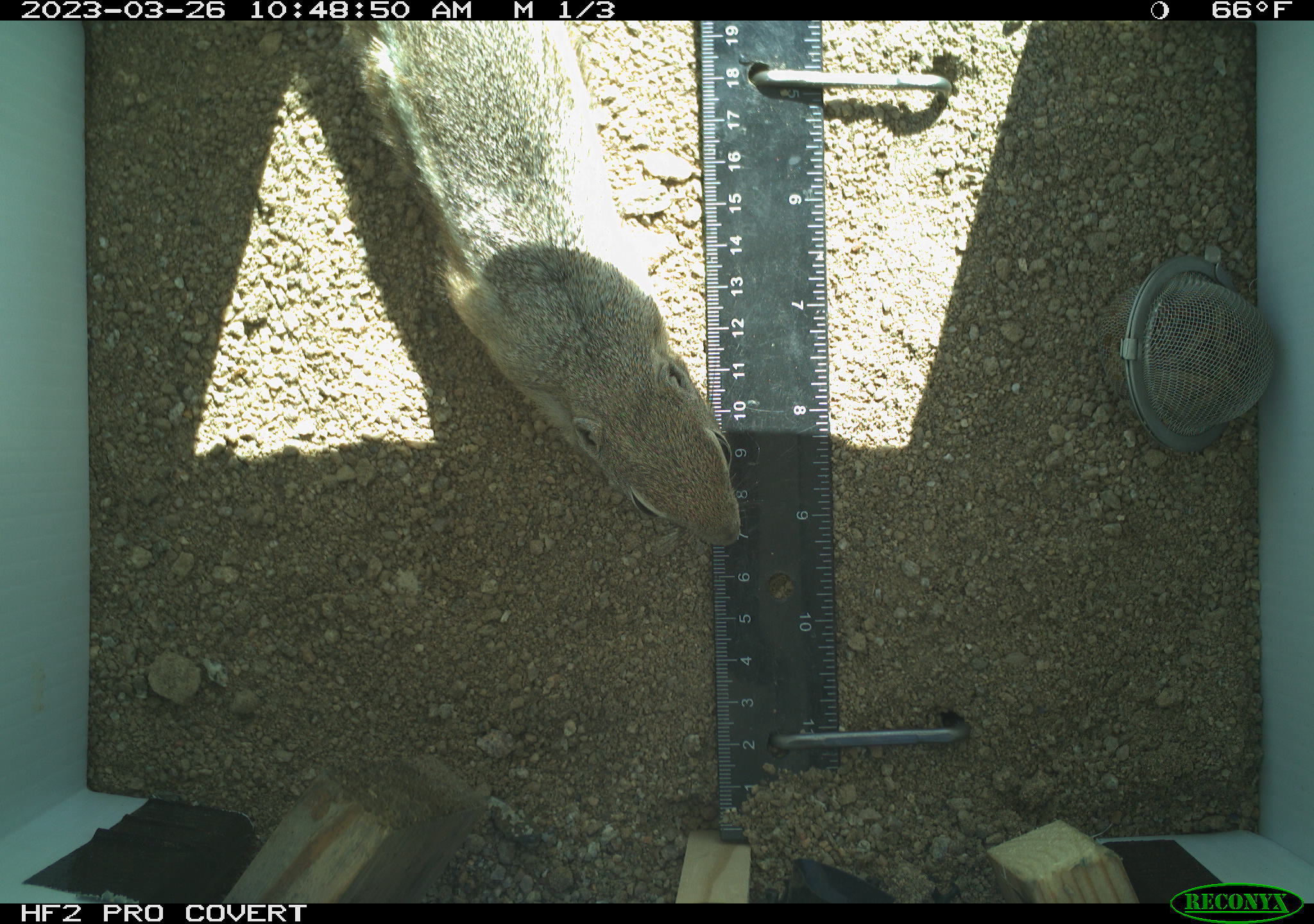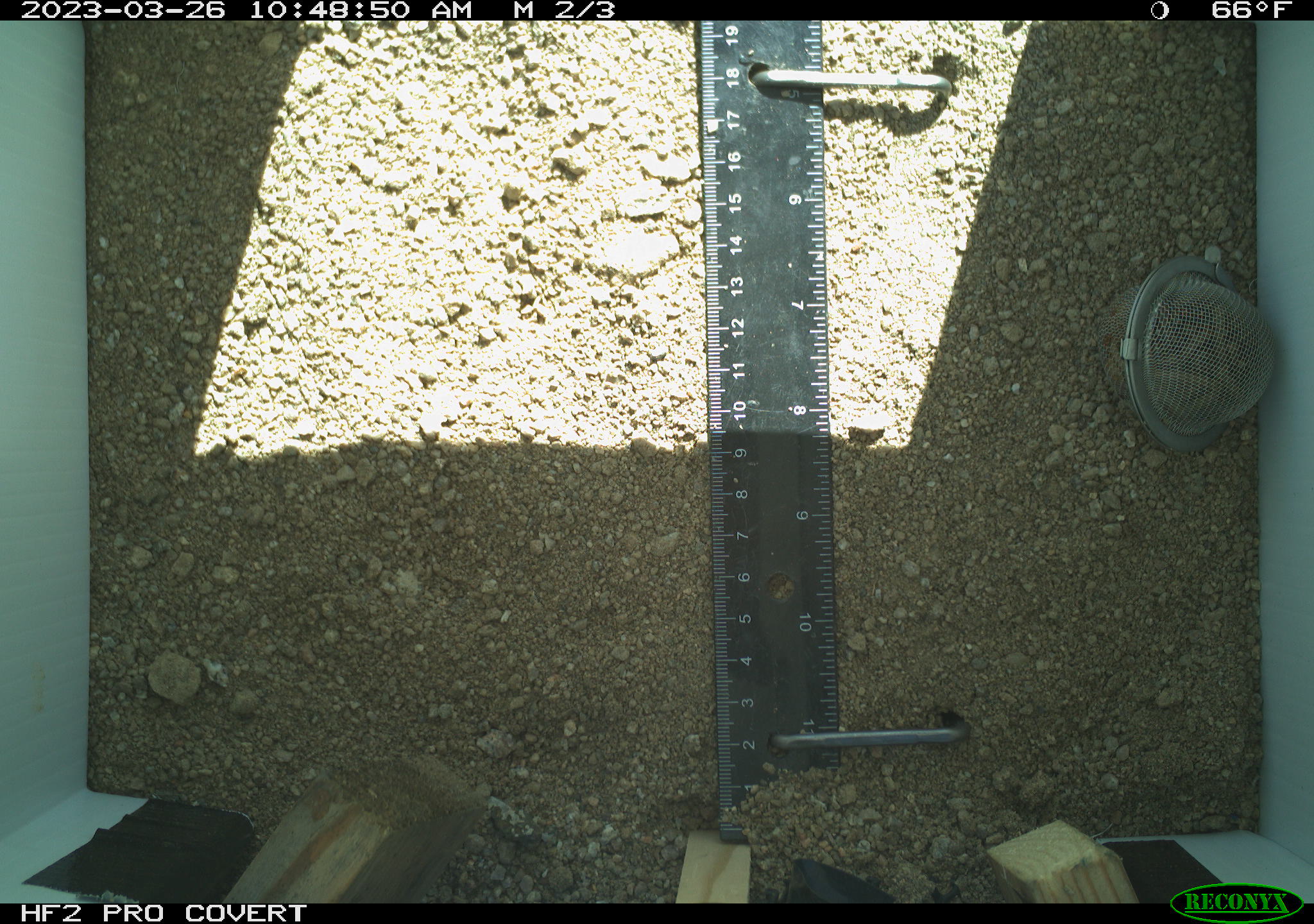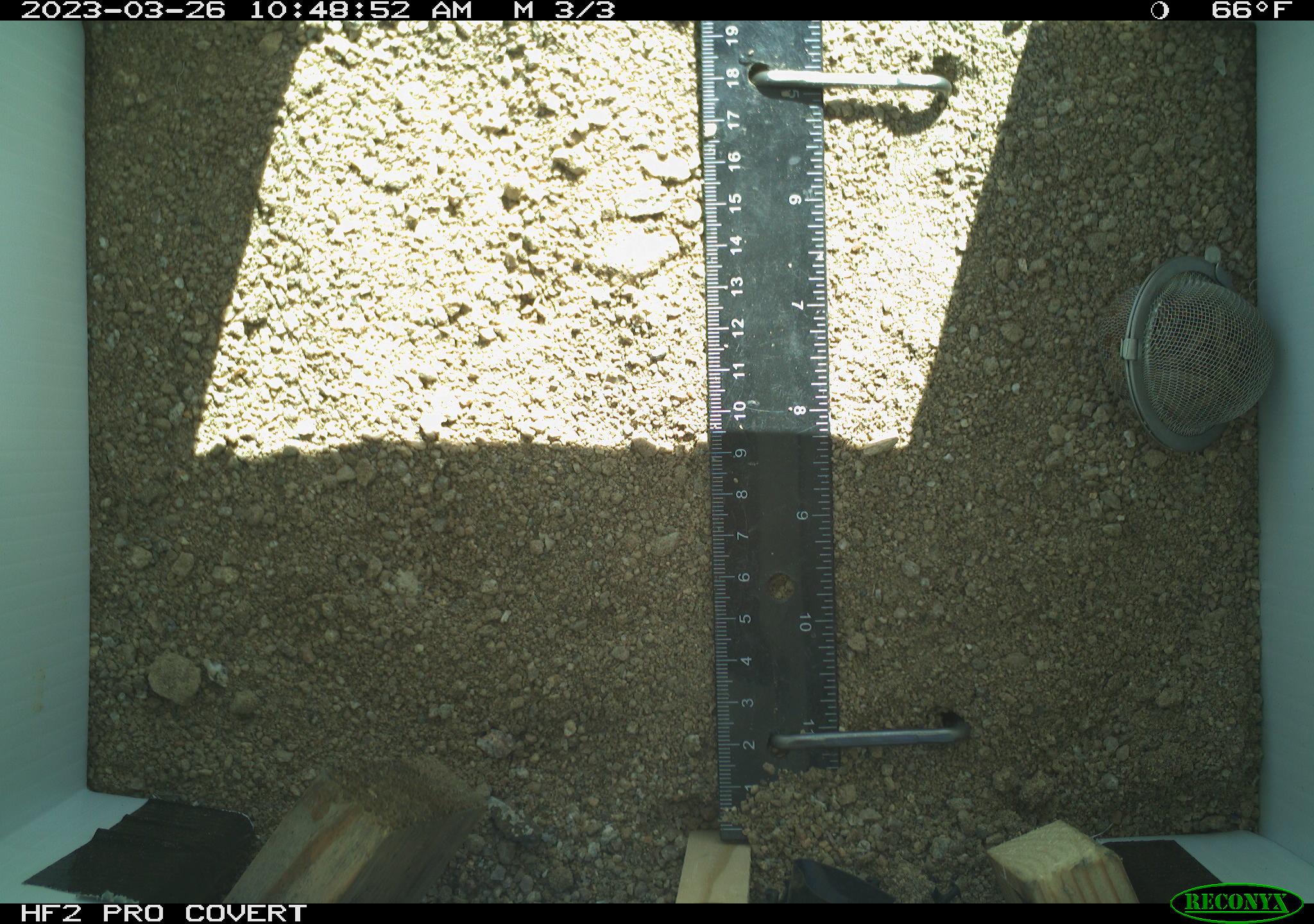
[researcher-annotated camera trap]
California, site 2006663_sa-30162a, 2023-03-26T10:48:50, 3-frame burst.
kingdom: Animalia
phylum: Chordata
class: Mammalia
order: Rodentia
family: Sciuridae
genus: Ammospermophilus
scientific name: Ammospermophilus leucurus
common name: white-tailed antelope squirrel